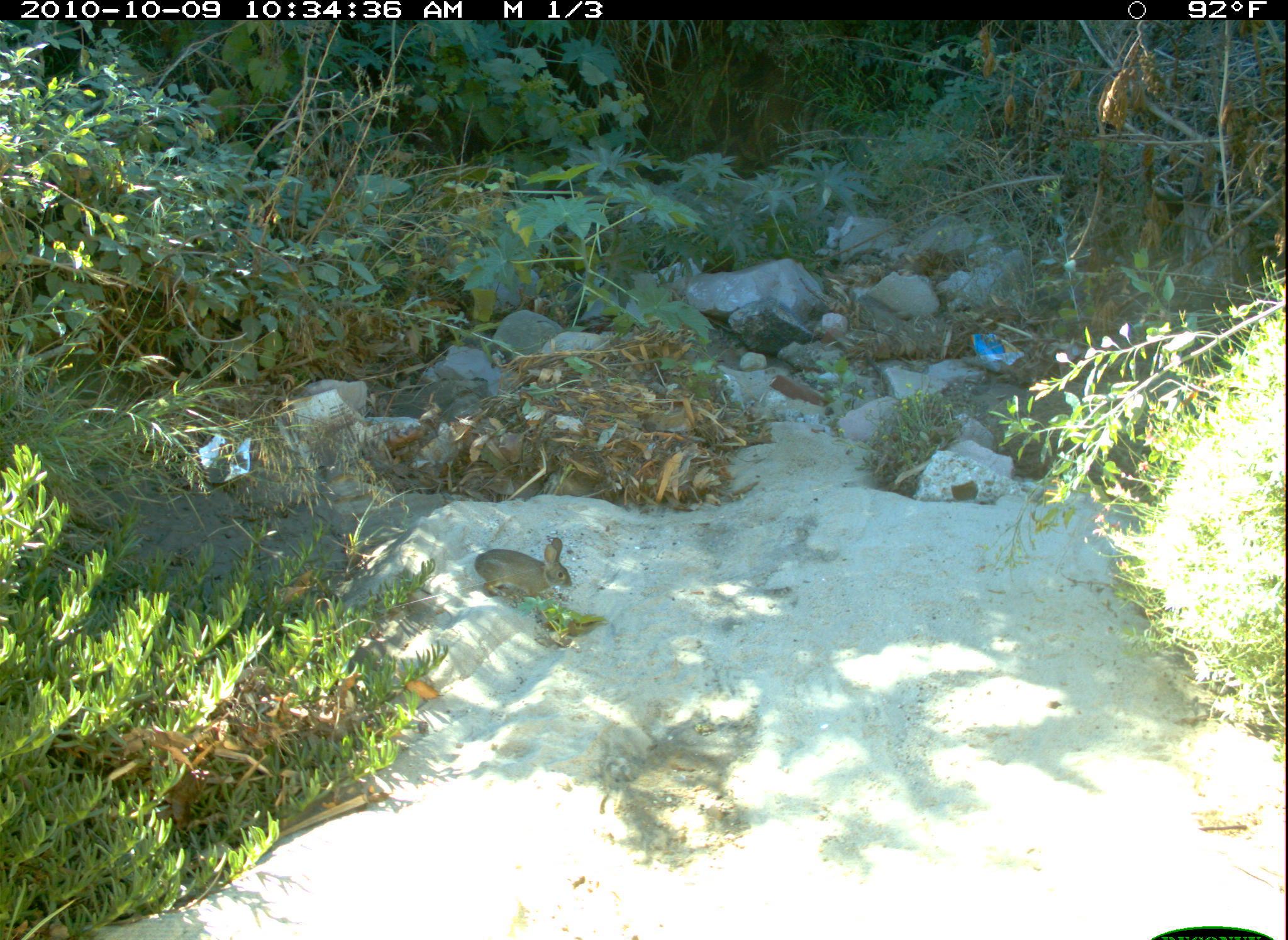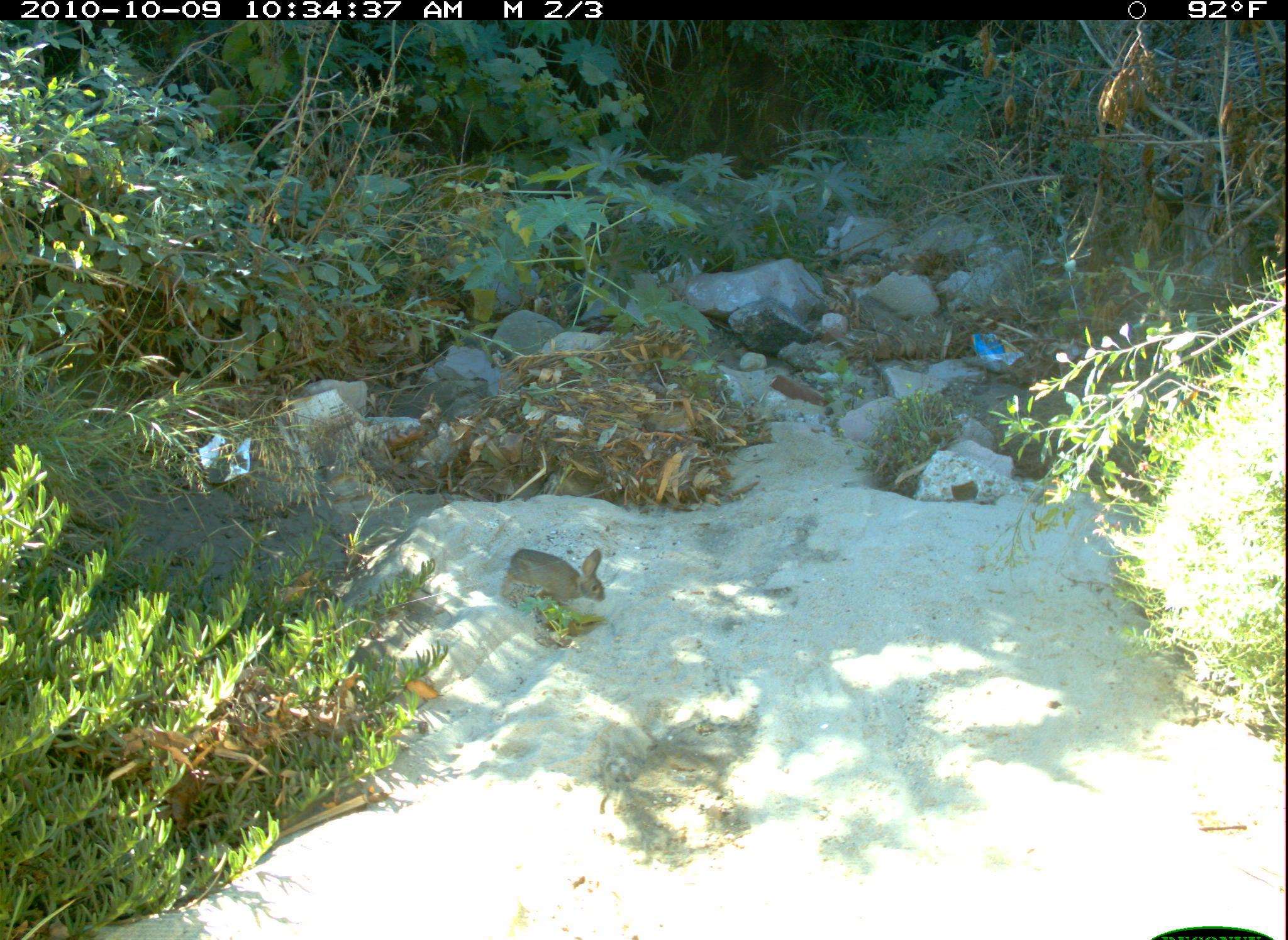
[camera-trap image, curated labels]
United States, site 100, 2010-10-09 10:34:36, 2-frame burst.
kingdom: Animalia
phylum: Chordata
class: Mammalia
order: Lagomorpha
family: Leporidae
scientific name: Leporidae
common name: rabbits and hares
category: rabbit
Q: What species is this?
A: Rabbit (rabbits and hares) (Leporidae).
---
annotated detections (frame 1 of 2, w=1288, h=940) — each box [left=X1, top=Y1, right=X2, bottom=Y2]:
rabbit: [left=464, top=523, right=599, bottom=628]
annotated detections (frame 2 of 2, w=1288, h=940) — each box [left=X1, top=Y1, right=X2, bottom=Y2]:
rabbit: [left=502, top=523, right=621, bottom=646]